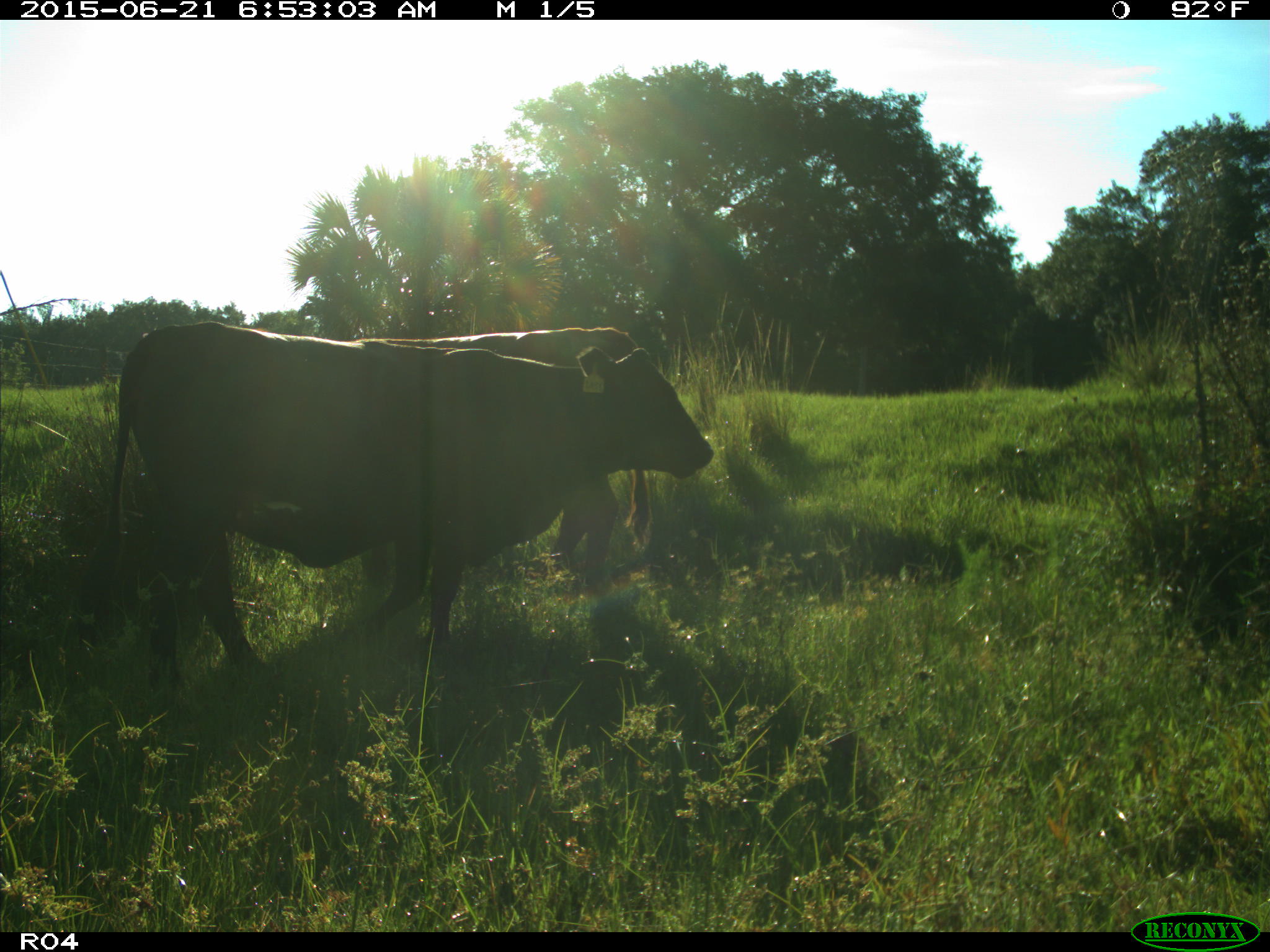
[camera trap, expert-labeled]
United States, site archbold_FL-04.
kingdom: Animalia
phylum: Chordata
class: Mammalia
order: Artiodactyla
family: Bovidae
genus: Bos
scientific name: Bos taurus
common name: domestic cow